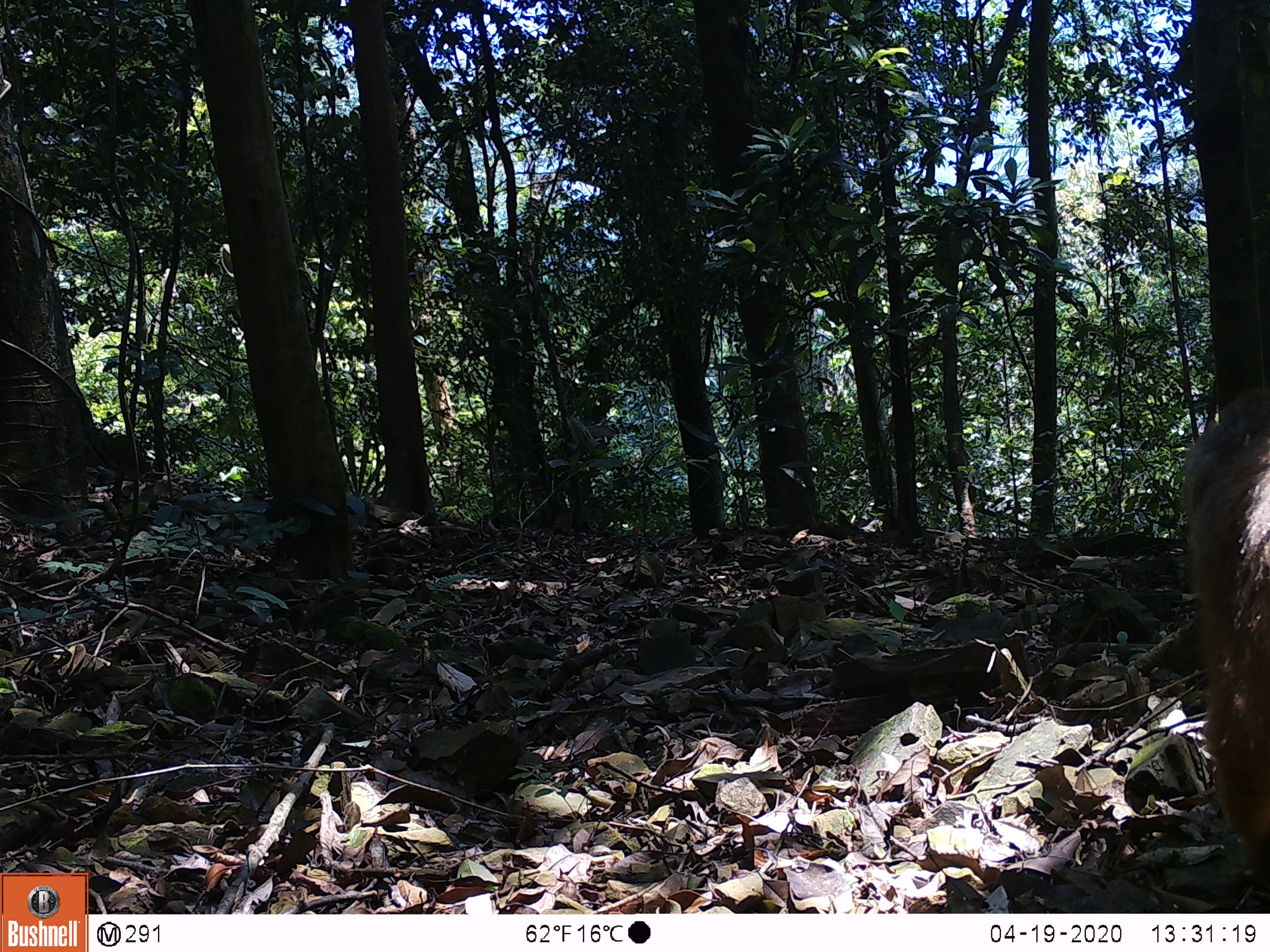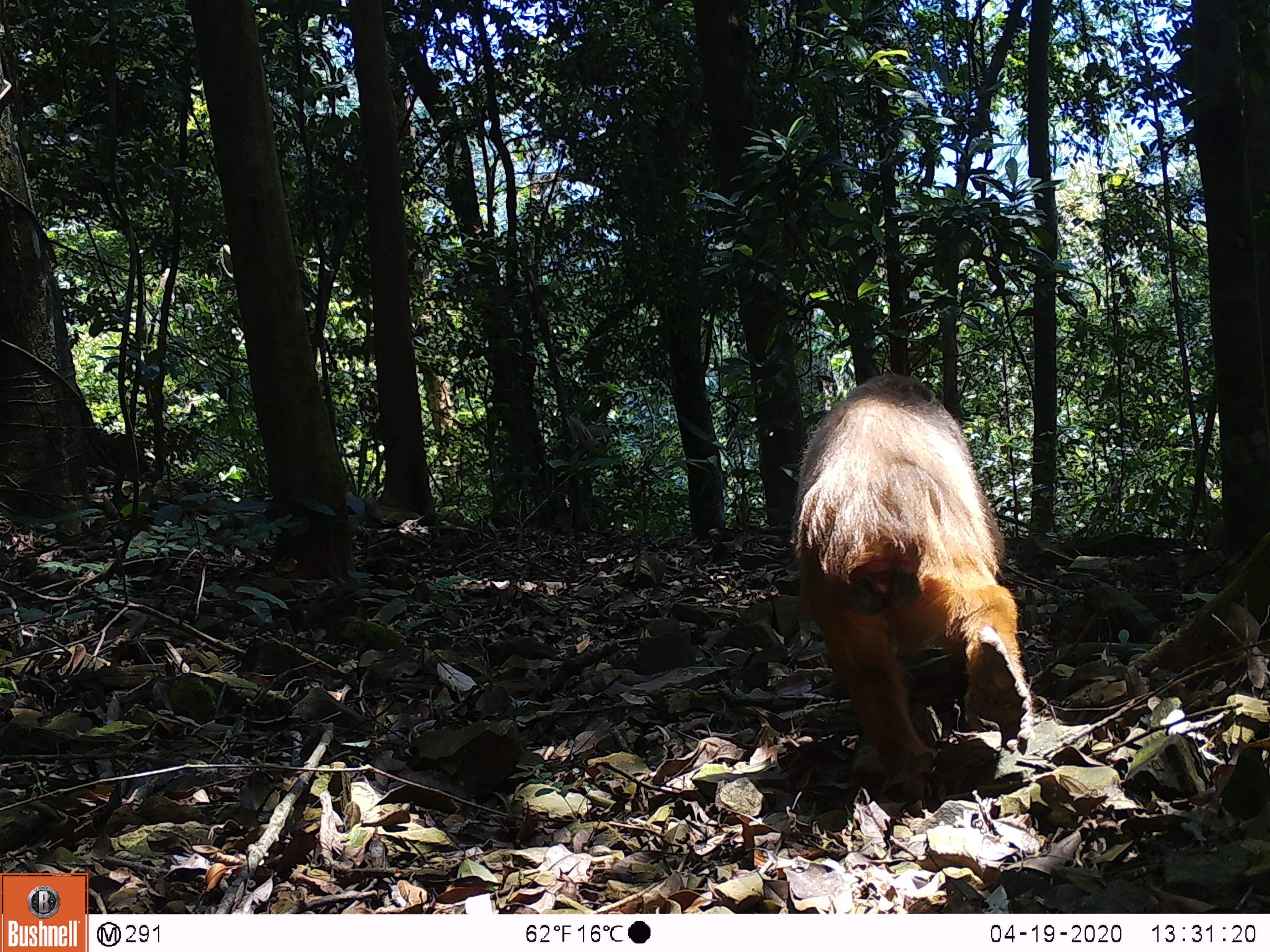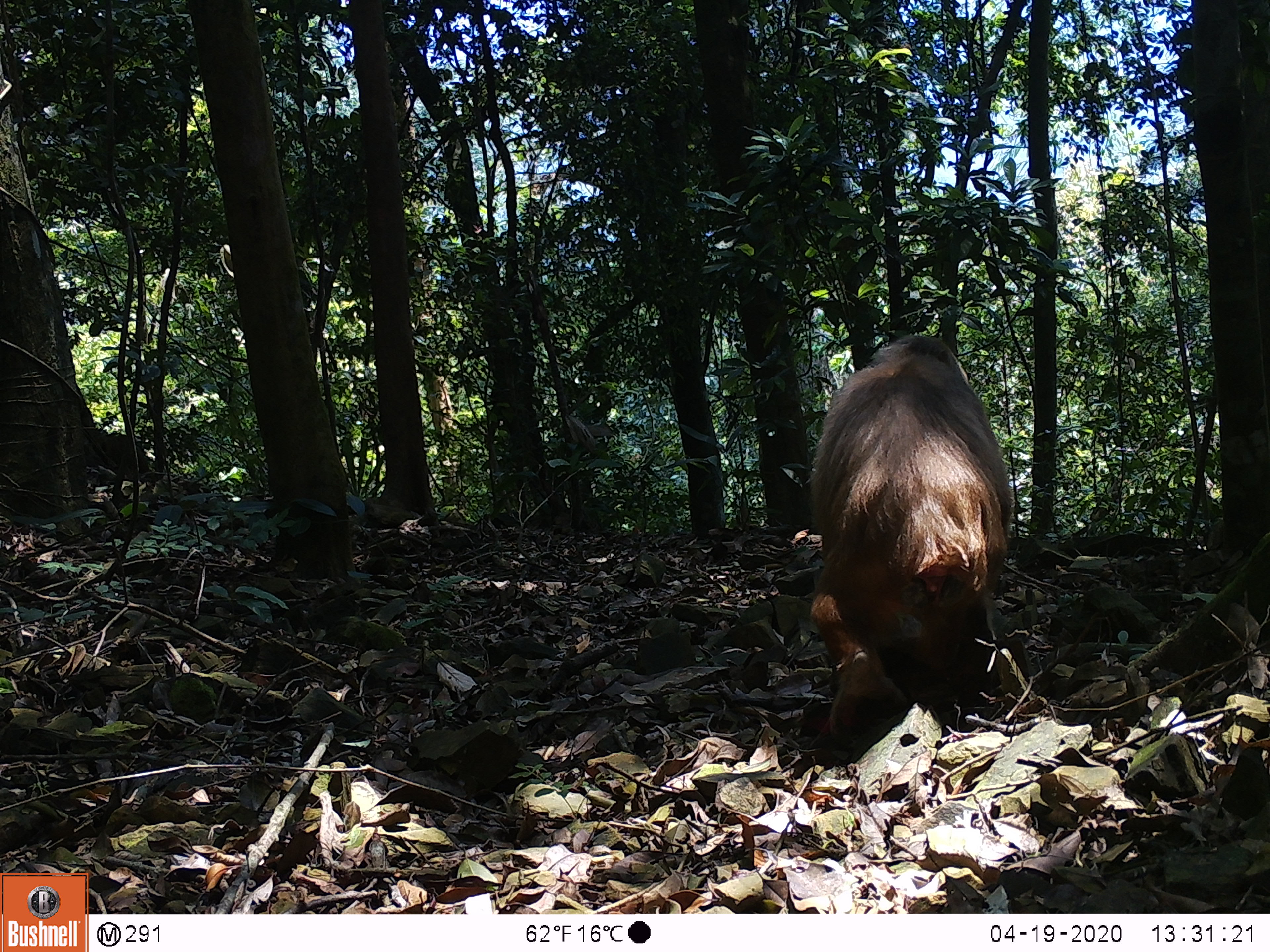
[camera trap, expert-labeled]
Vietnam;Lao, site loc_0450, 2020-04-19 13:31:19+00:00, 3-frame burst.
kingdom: Animalia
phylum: Chordata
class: Mammalia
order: Primates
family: Cercopithecidae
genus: Macaca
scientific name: Macaca arctoides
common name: stump-tailed macaque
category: stump tailed macaque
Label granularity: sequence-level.